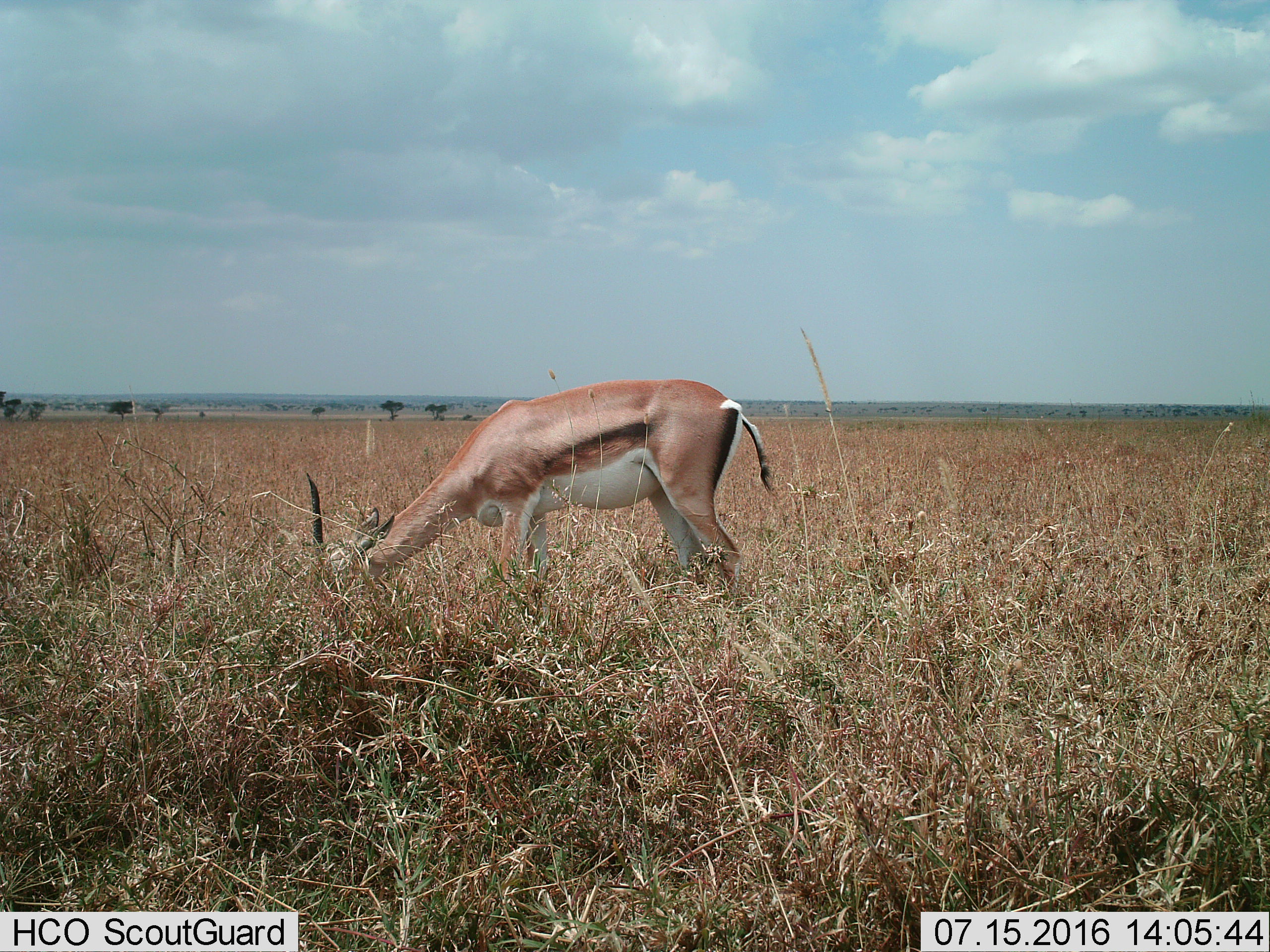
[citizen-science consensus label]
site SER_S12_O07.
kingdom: Animalia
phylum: Chordata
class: Mammalia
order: Artiodactyla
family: Bovidae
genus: Eudorcas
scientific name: Eudorcas thomsonii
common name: thomson's gazelle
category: gazellethomsons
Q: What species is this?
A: Gazellethomsons (thomson's gazelle) (Eudorcas thomsonii).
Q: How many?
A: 1.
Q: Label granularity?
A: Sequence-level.